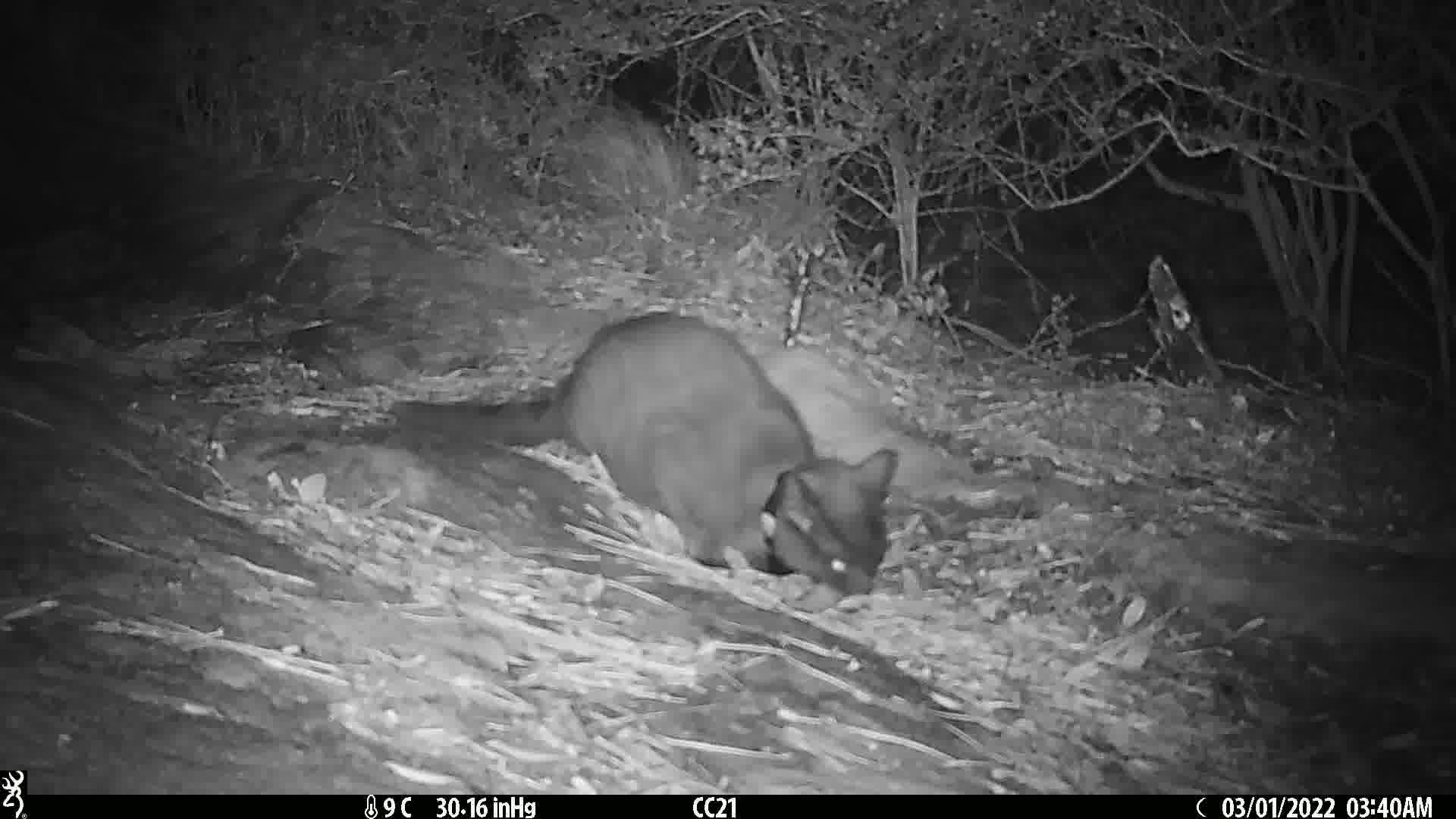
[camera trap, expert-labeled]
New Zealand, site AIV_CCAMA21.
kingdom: Animalia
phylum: Chordata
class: Mammalia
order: Carnivora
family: Felidae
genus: Felis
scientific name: Felis catus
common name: domestic cat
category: cat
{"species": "cat (domestic cat) (Felis catus)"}